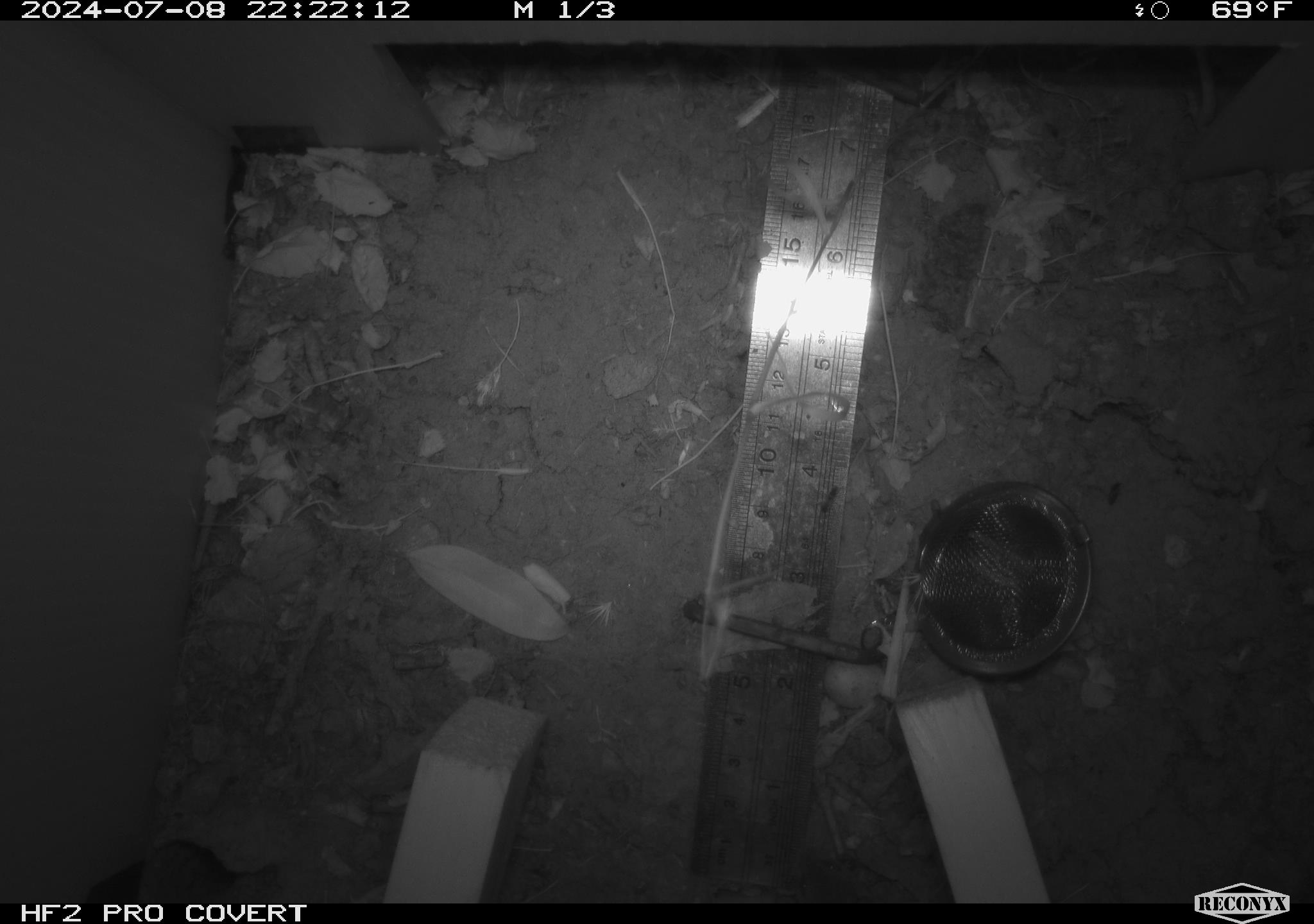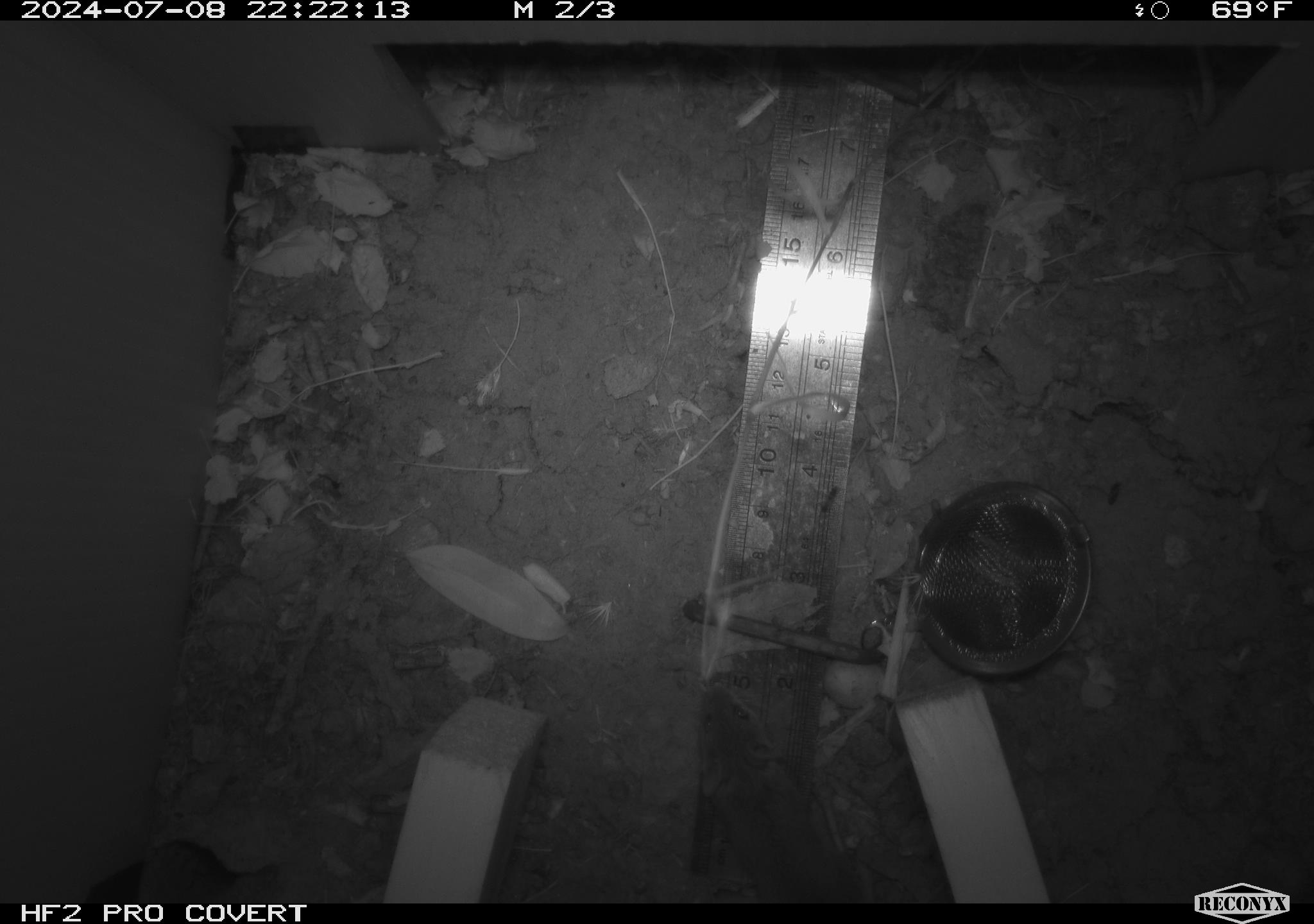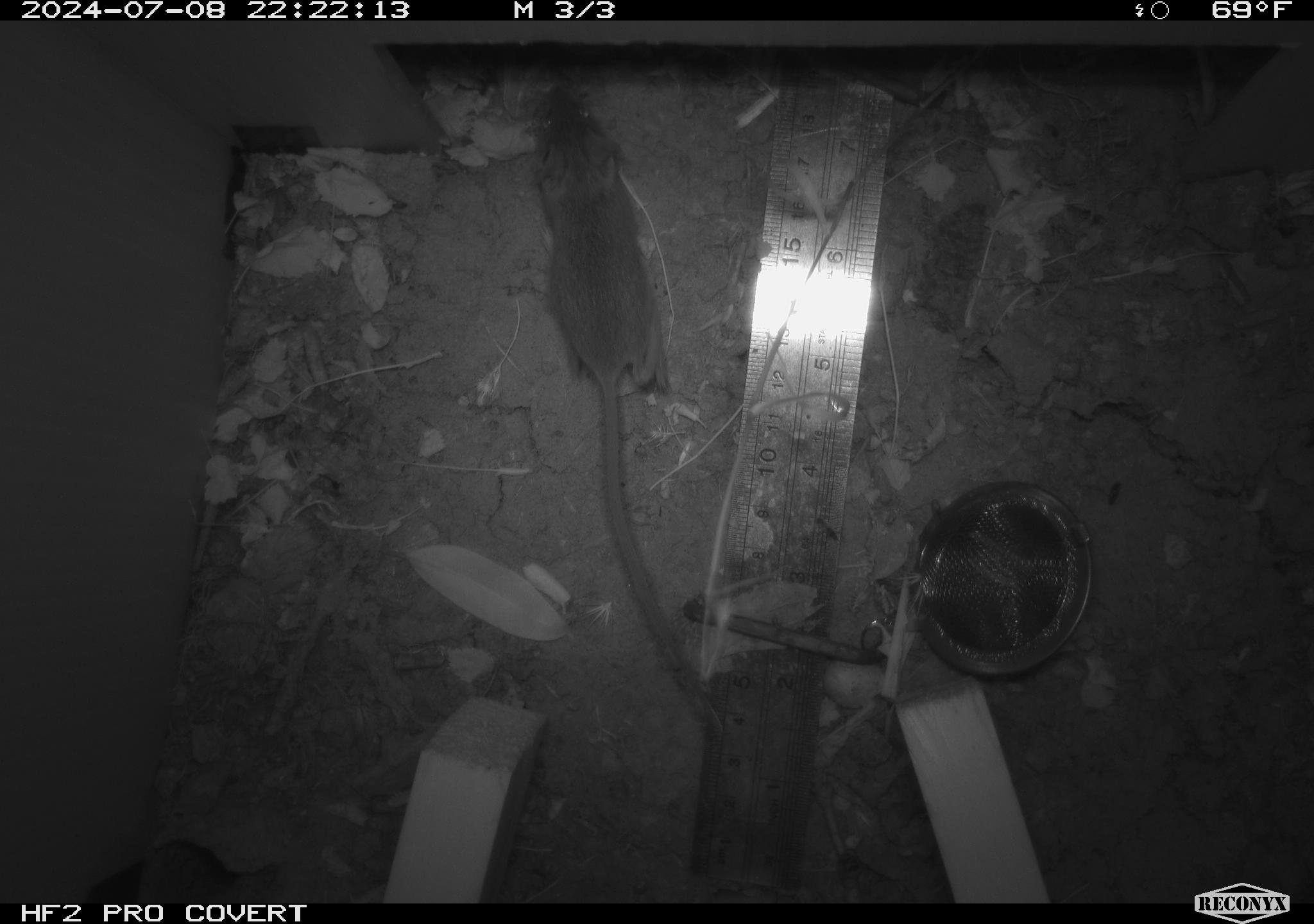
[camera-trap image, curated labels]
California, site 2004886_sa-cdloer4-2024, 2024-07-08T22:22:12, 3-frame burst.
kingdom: Animalia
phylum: Chordata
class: Mammalia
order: Rodentia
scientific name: Rodentia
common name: rodent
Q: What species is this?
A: Rodent (Rodentia).